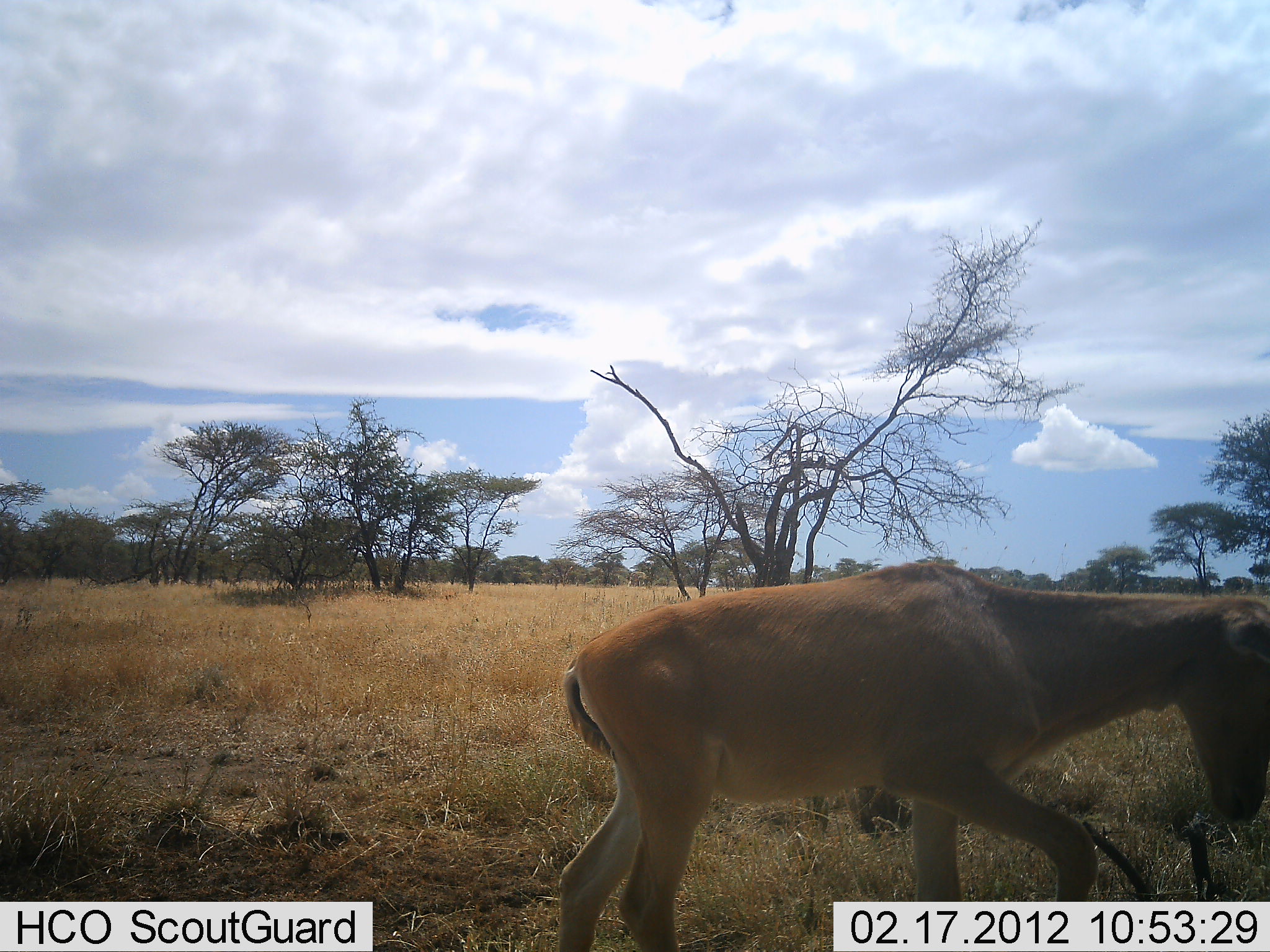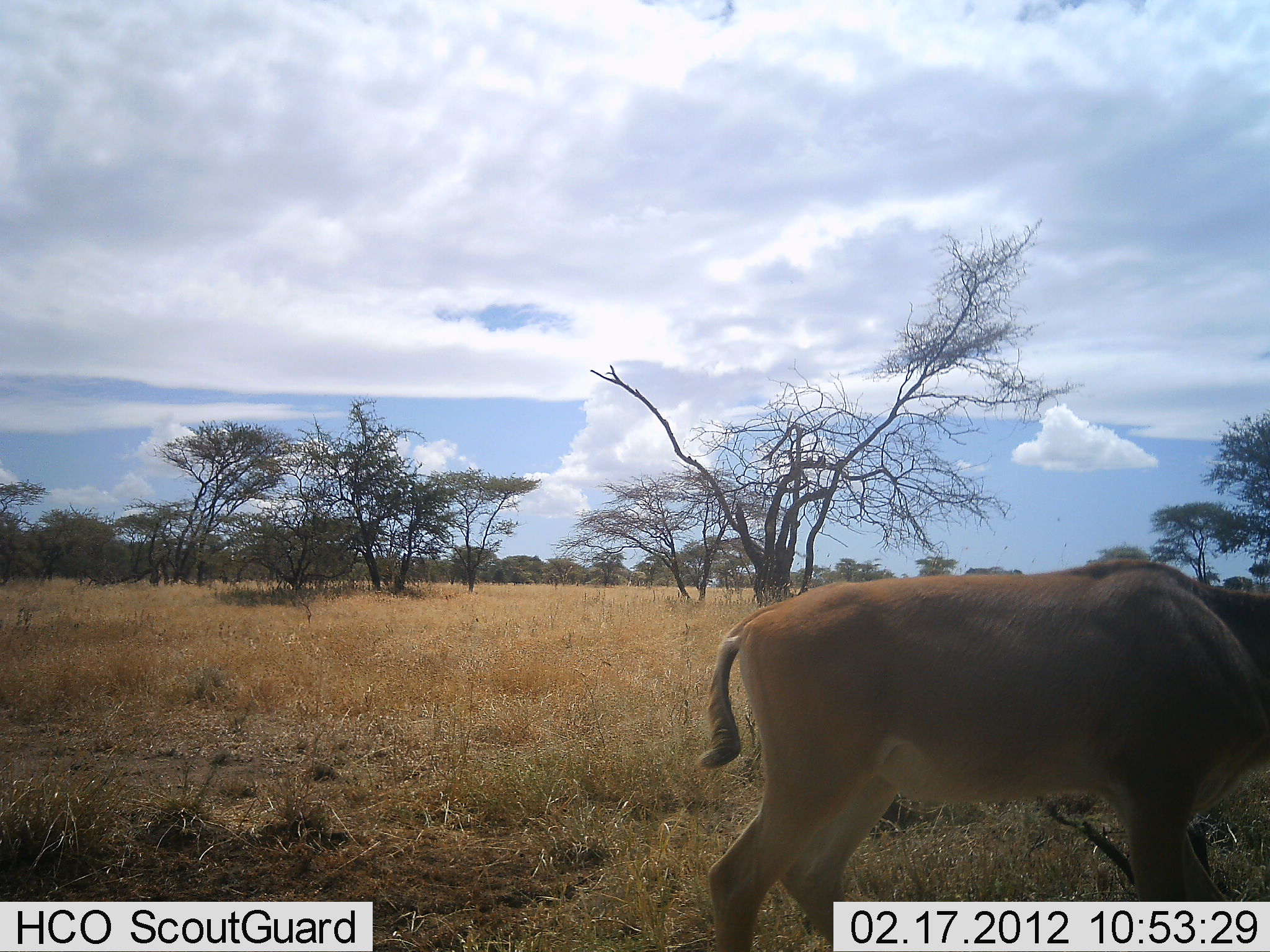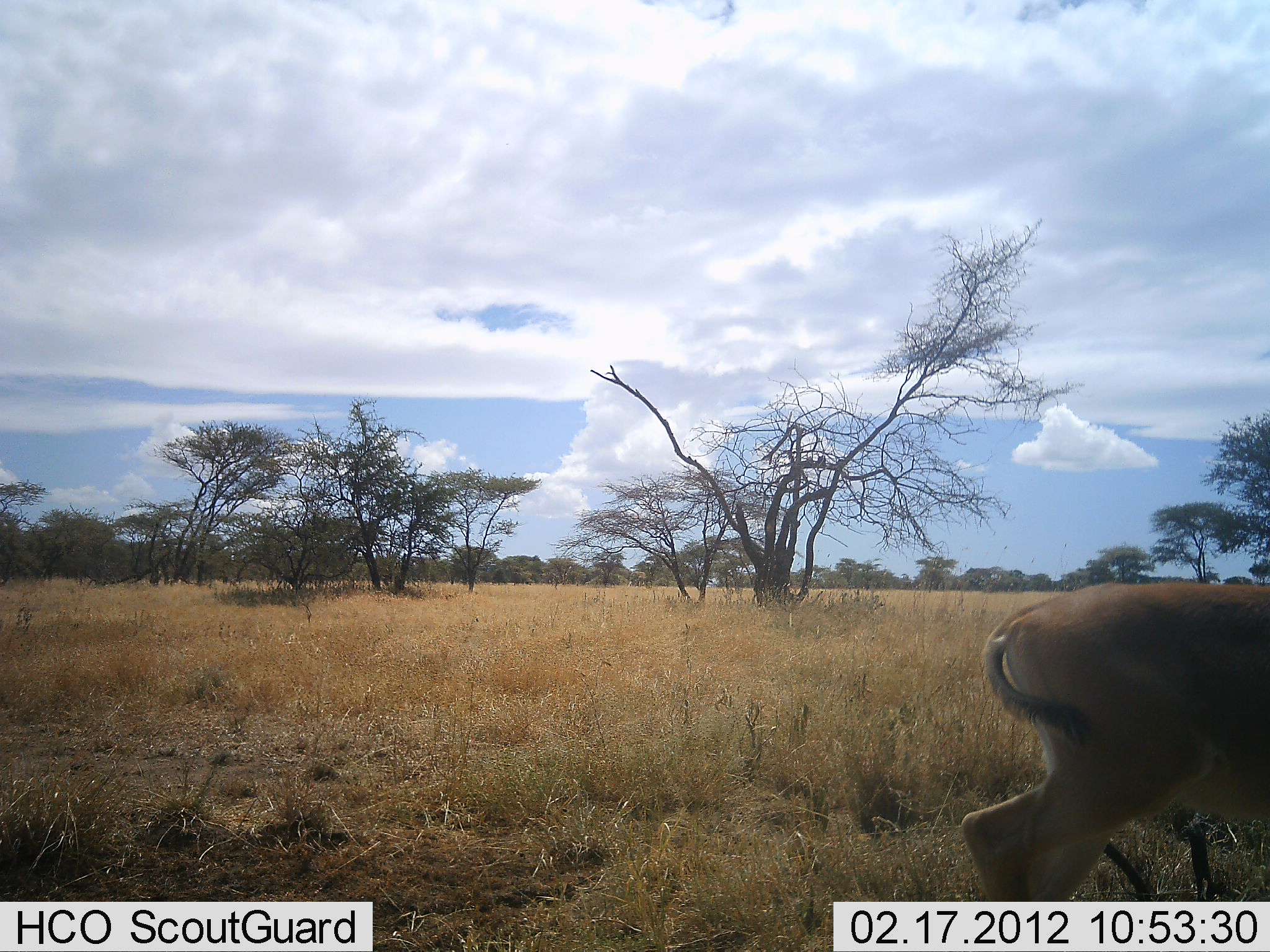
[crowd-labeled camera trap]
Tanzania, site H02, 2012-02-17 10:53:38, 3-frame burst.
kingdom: Animalia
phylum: Chordata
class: Mammalia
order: Artiodactyla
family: Bovidae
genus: Alcelaphus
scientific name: Alcelaphus buselaphus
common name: hartebeest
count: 1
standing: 7%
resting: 0%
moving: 86%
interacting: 0%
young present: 29%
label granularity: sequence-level